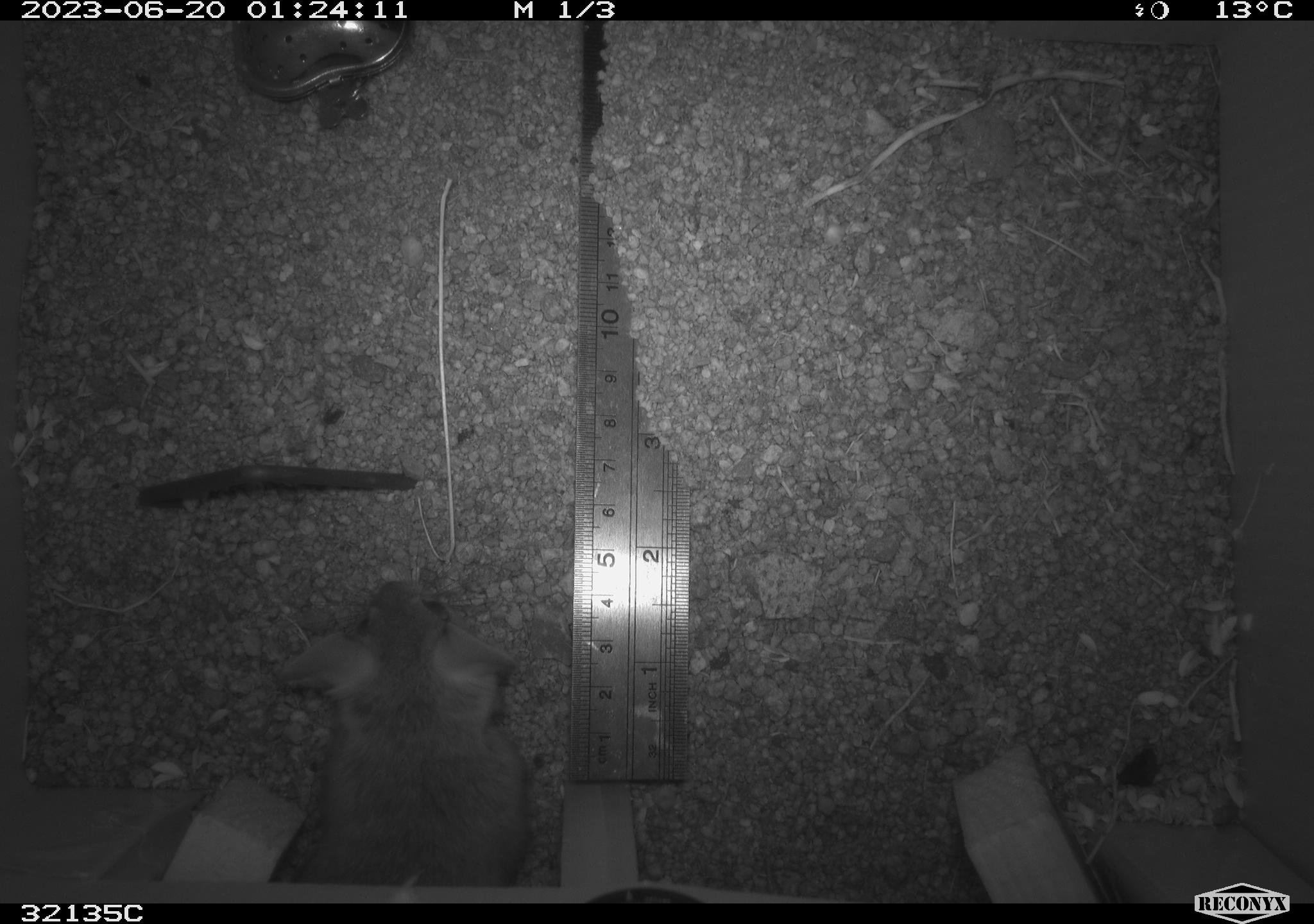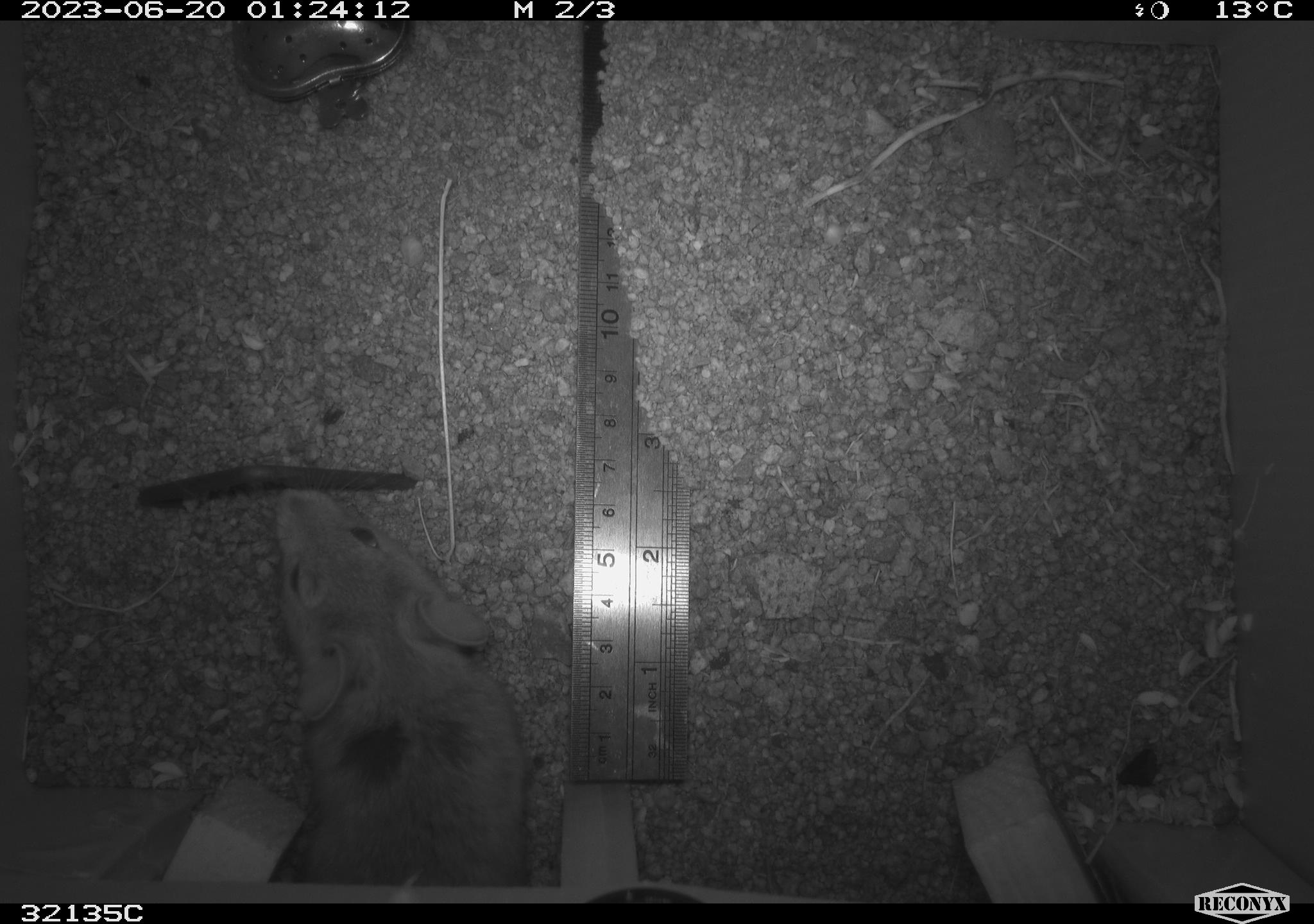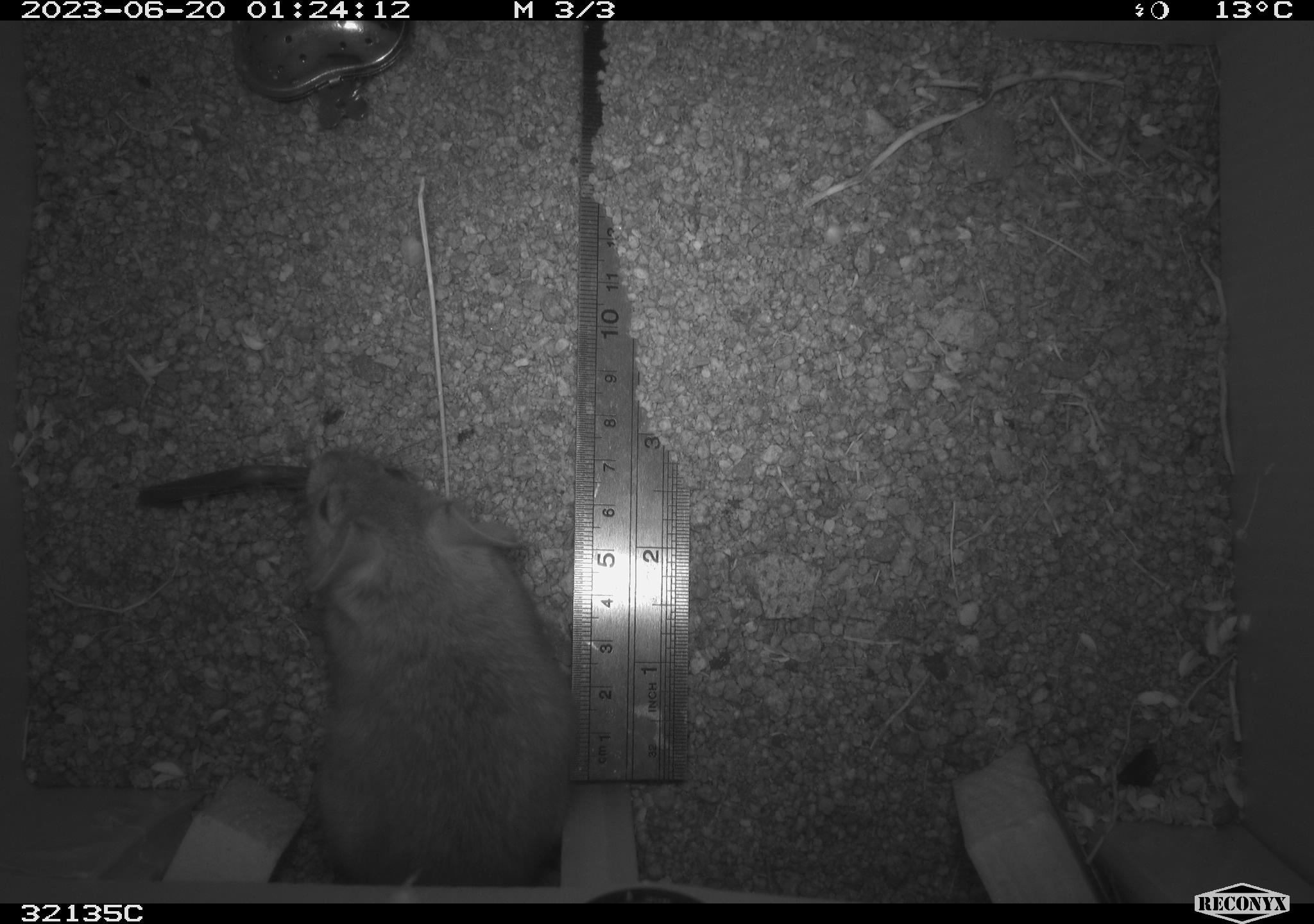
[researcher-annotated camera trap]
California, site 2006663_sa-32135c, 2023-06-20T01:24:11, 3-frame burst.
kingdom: Animalia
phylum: Chordata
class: Mammalia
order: Rodentia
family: Cricetidae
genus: Neotoma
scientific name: Neotoma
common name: pack rat or woodrat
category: neotoma species